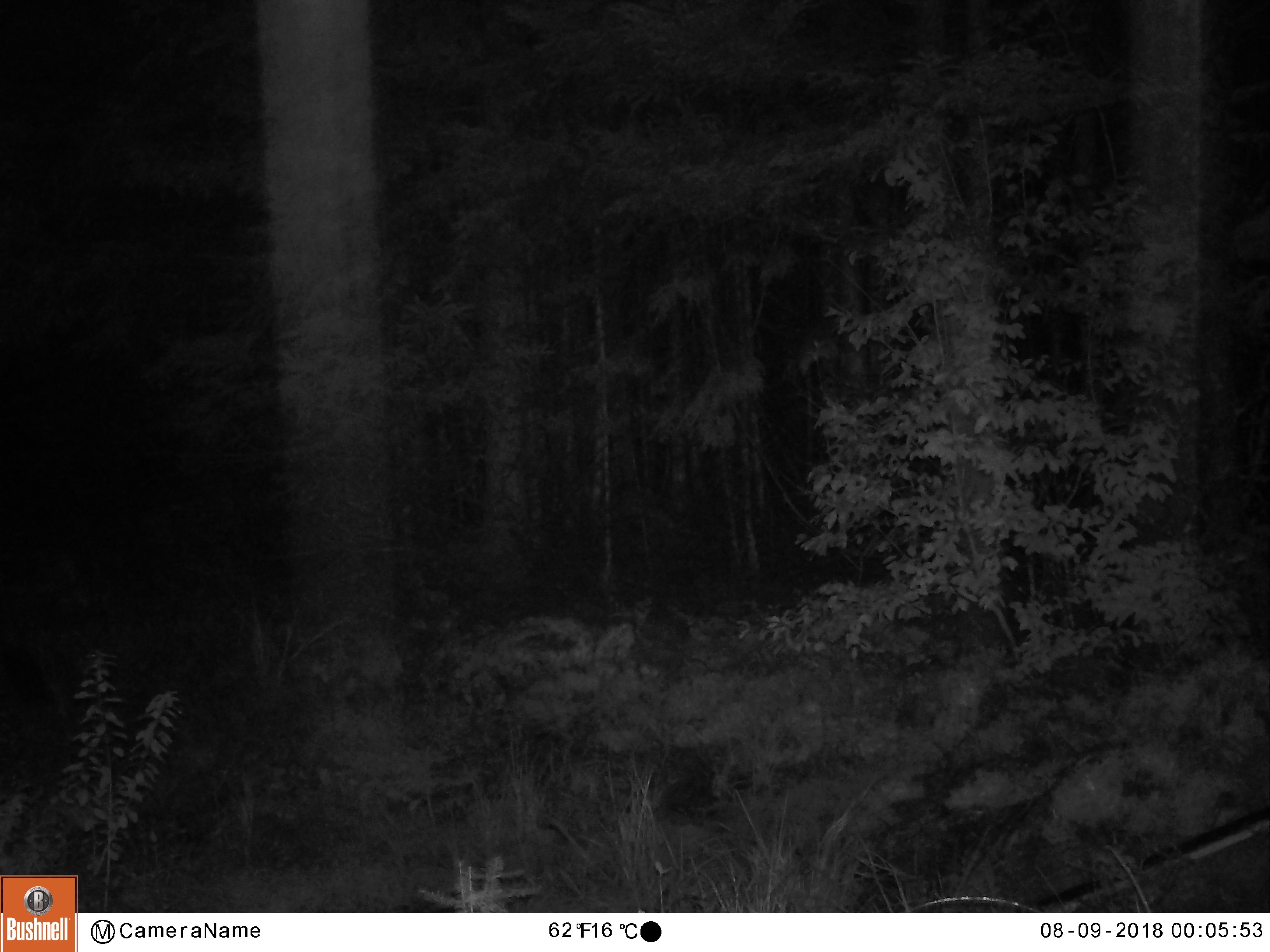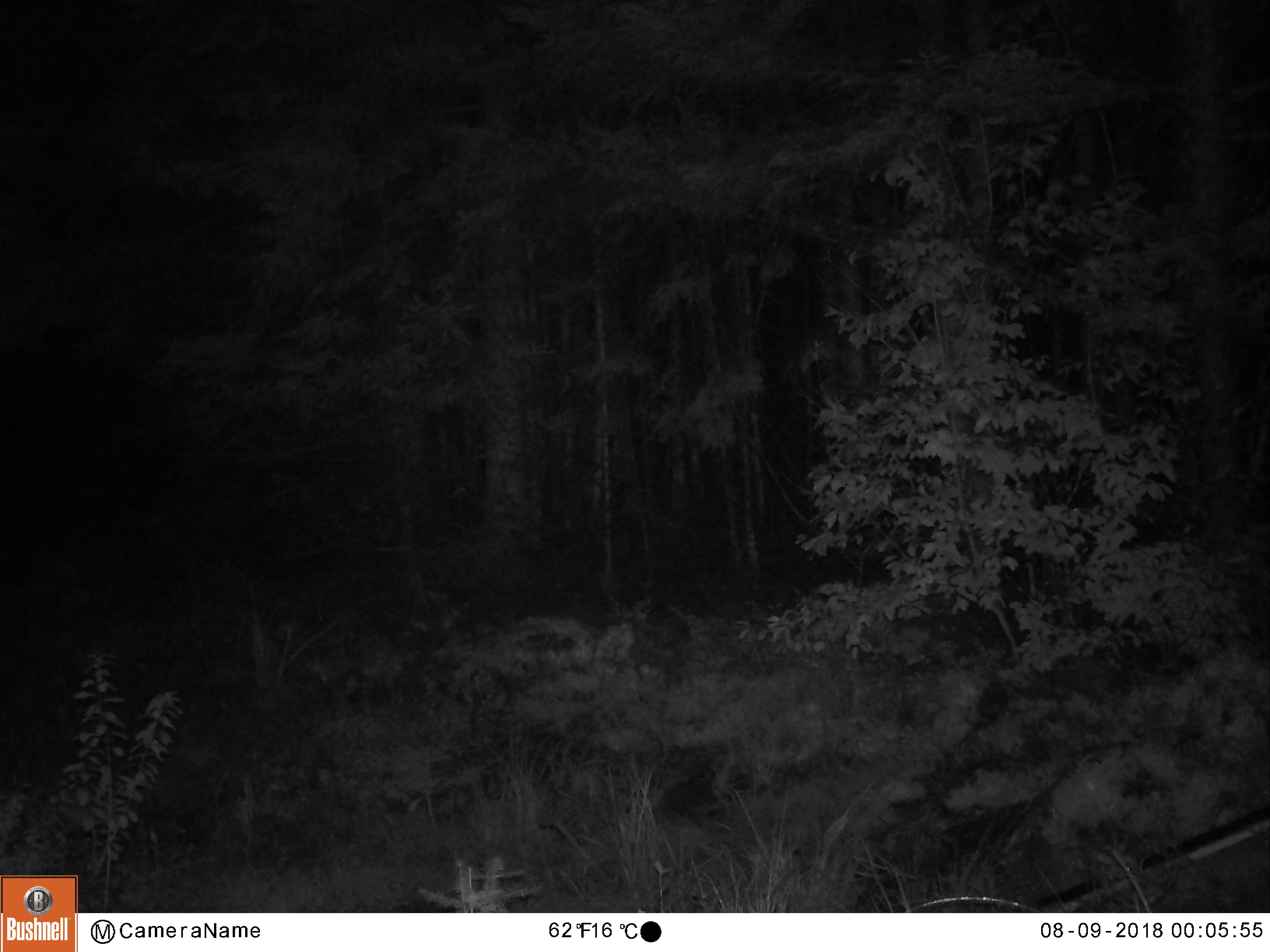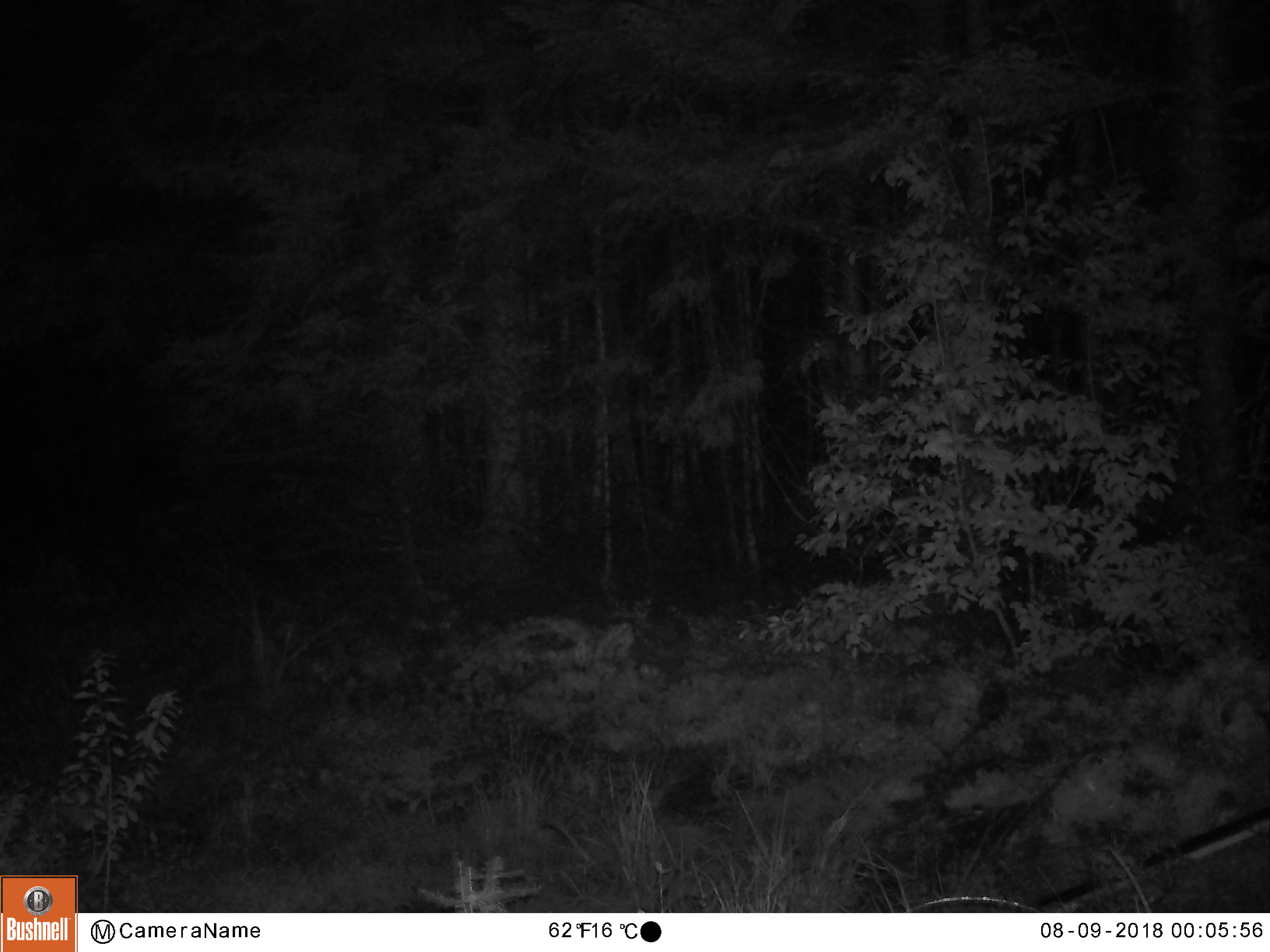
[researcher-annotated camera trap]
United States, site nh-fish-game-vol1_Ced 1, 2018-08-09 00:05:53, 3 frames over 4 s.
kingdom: Animalia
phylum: Chordata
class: Mammalia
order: Artiodactyla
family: Cervidae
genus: Alces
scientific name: Alces alces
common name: moose